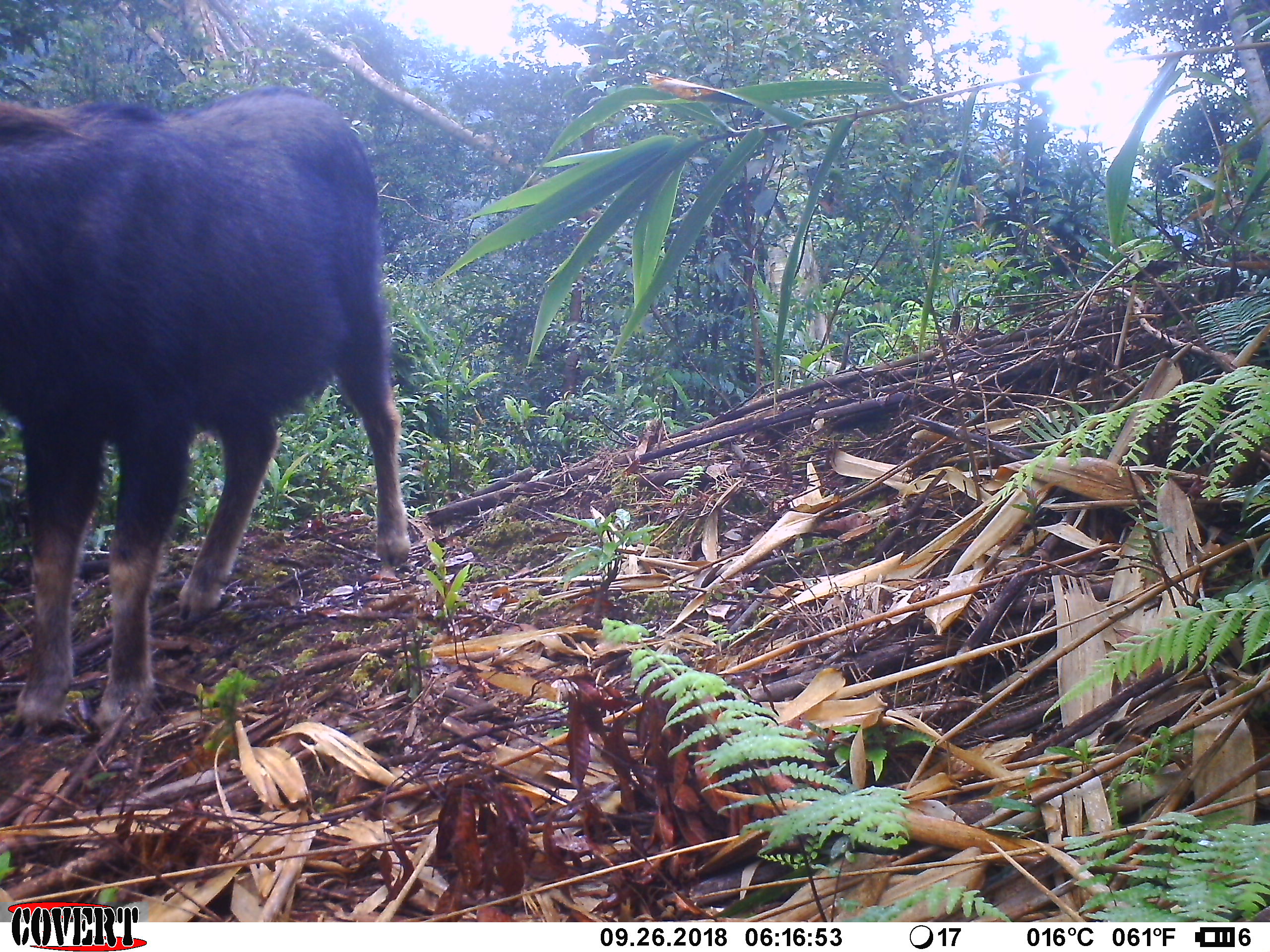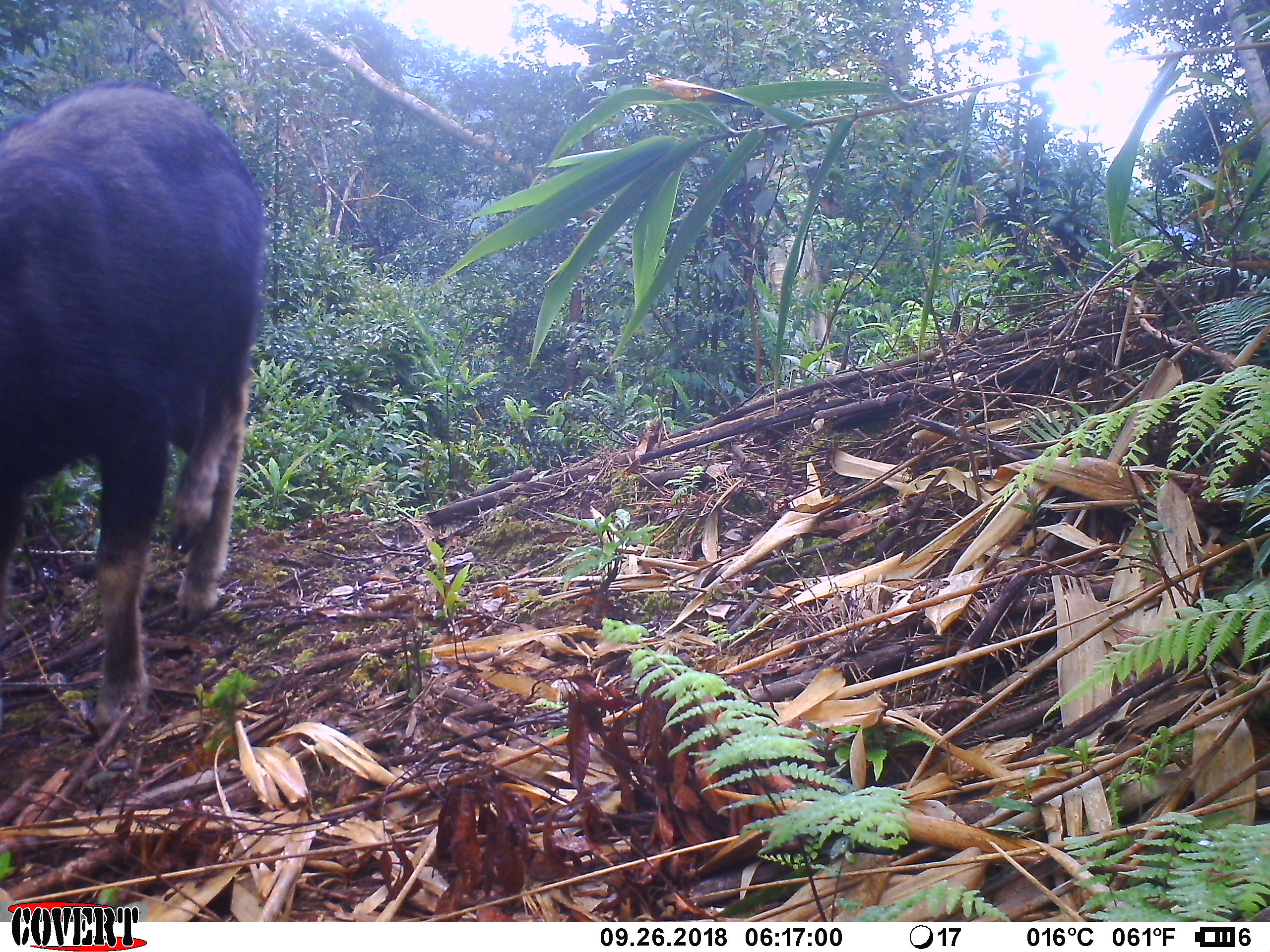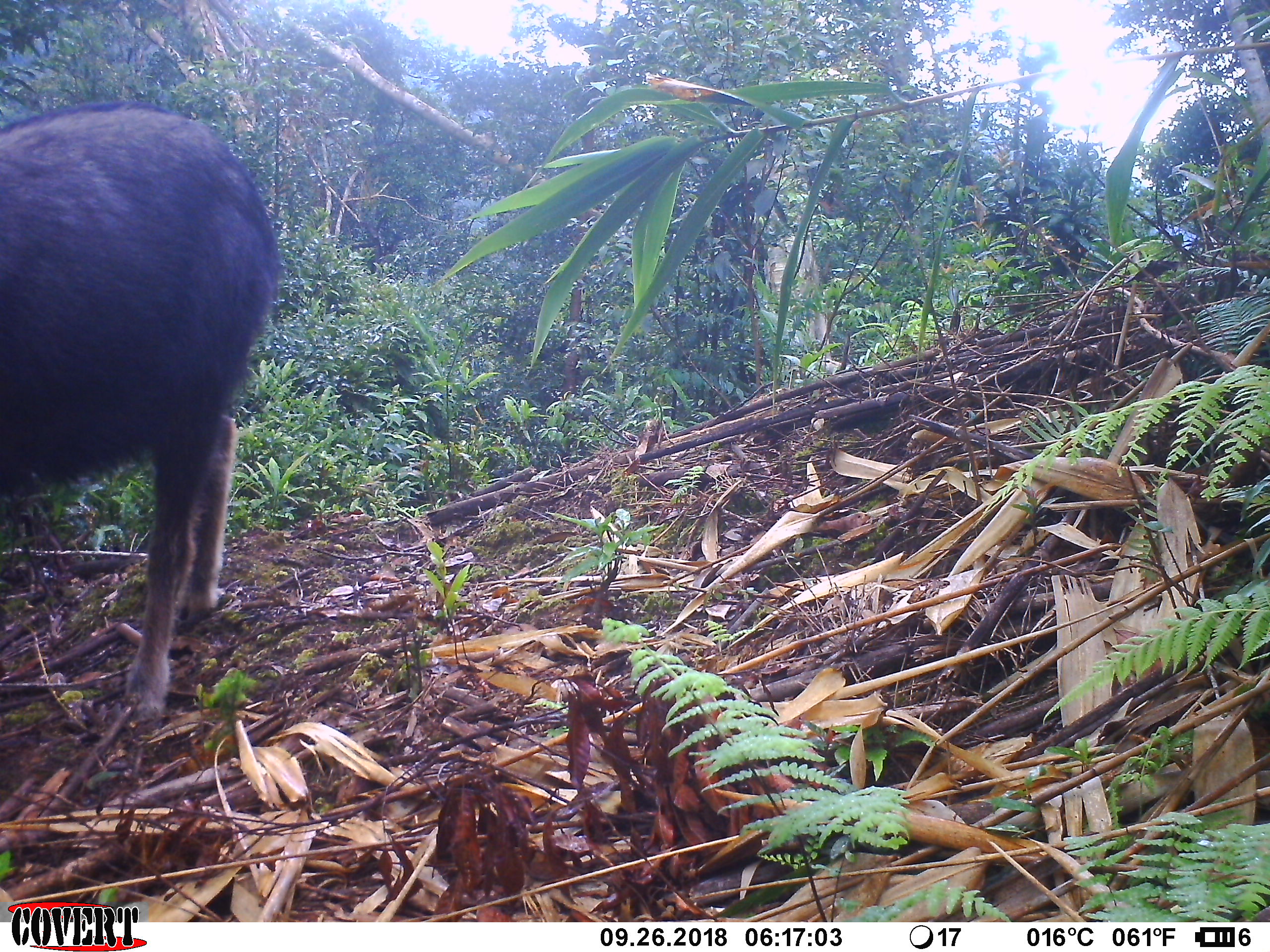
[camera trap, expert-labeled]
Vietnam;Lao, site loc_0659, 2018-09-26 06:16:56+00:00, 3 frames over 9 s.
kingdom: Animalia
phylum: Chordata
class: Mammalia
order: Artiodactyla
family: Bovidae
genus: Capricornis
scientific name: Capricornis sumatraensis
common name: chinese serow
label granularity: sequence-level